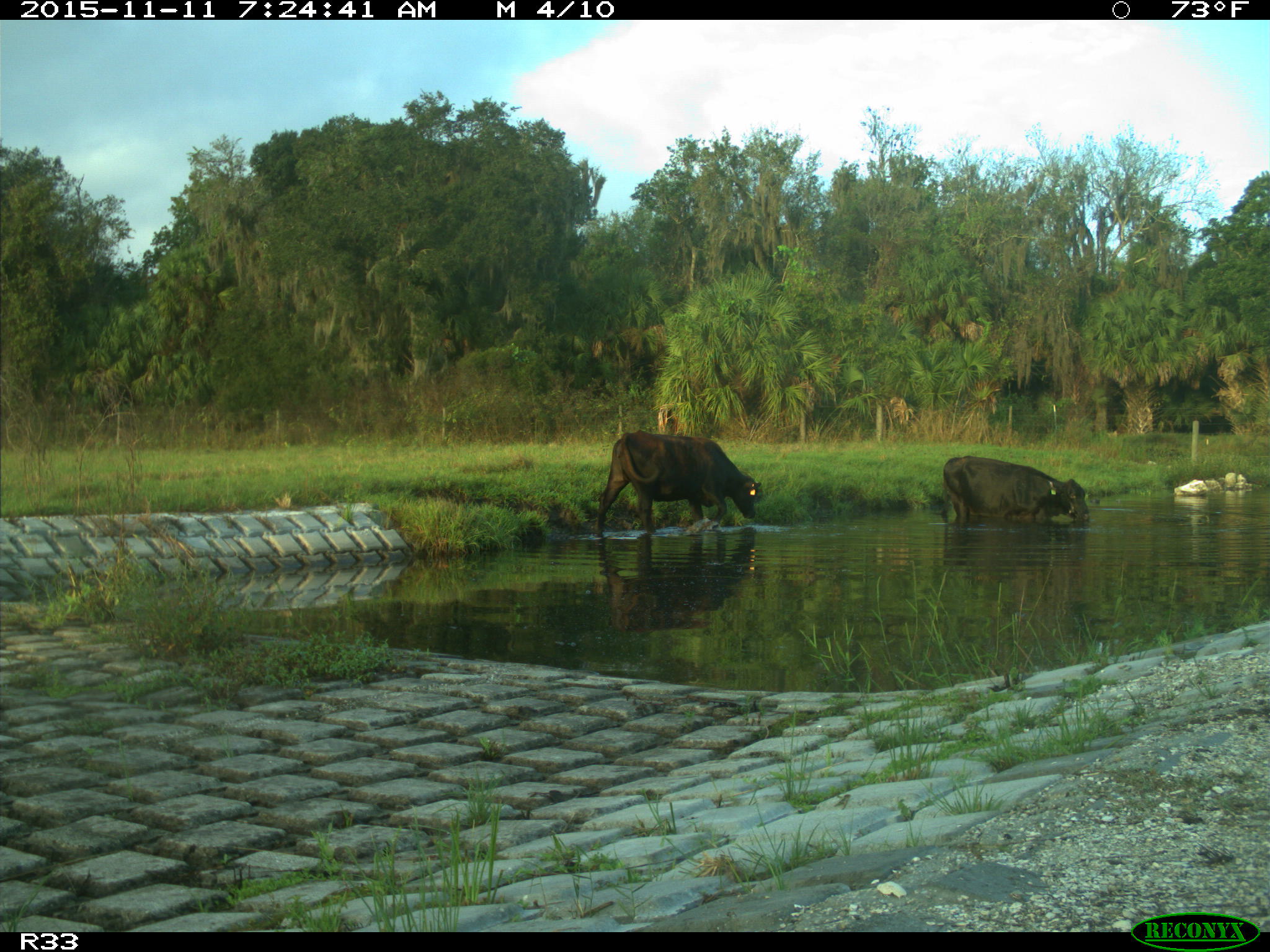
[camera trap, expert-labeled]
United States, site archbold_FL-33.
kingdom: Animalia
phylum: Chordata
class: Mammalia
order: Artiodactyla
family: Bovidae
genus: Bos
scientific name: Bos taurus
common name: domestic cow